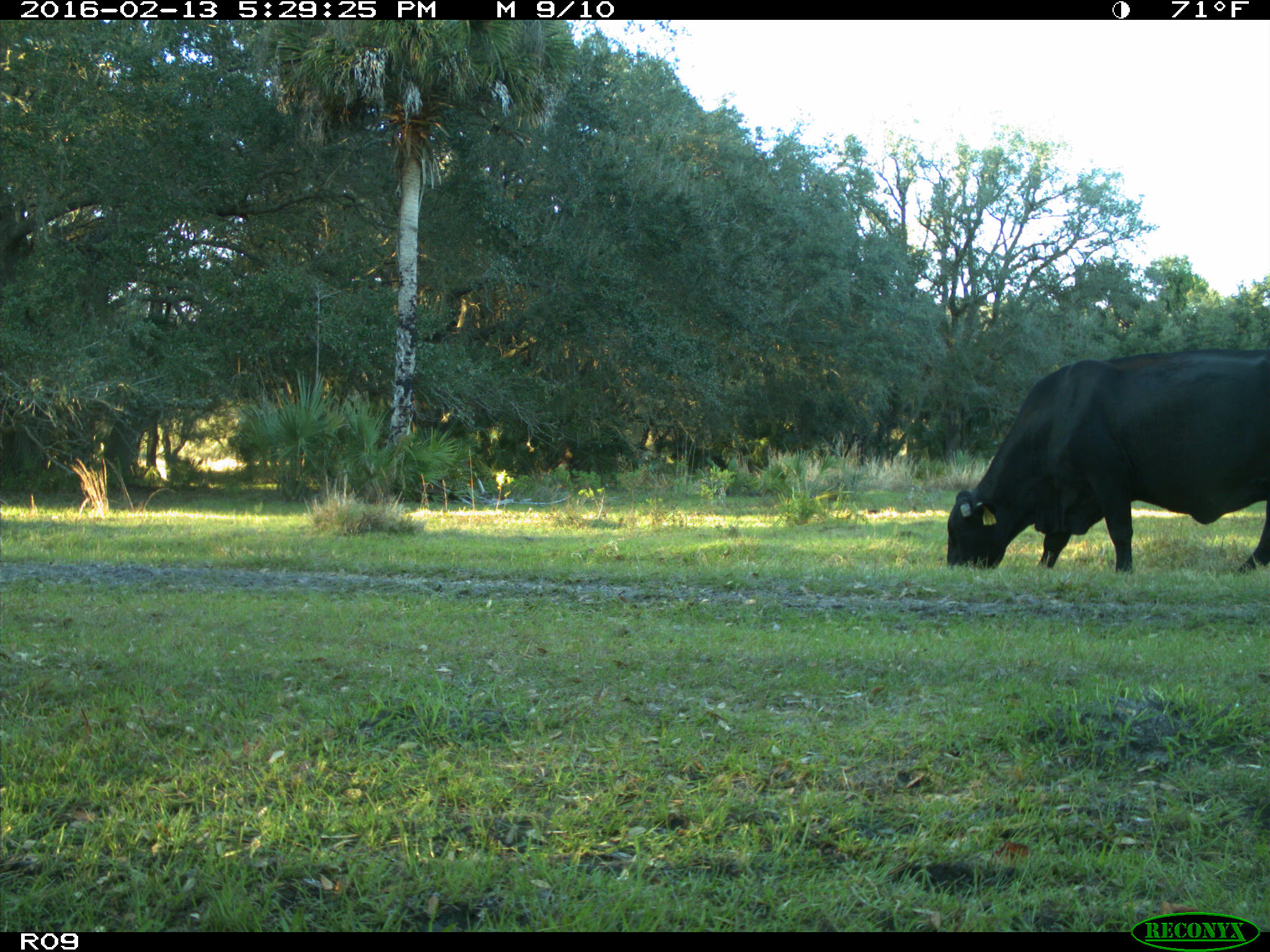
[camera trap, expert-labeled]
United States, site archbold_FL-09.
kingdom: Animalia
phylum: Chordata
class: Mammalia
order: Artiodactyla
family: Bovidae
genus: Bos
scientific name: Bos taurus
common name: domestic cow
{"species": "Bos taurus (domestic cow)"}